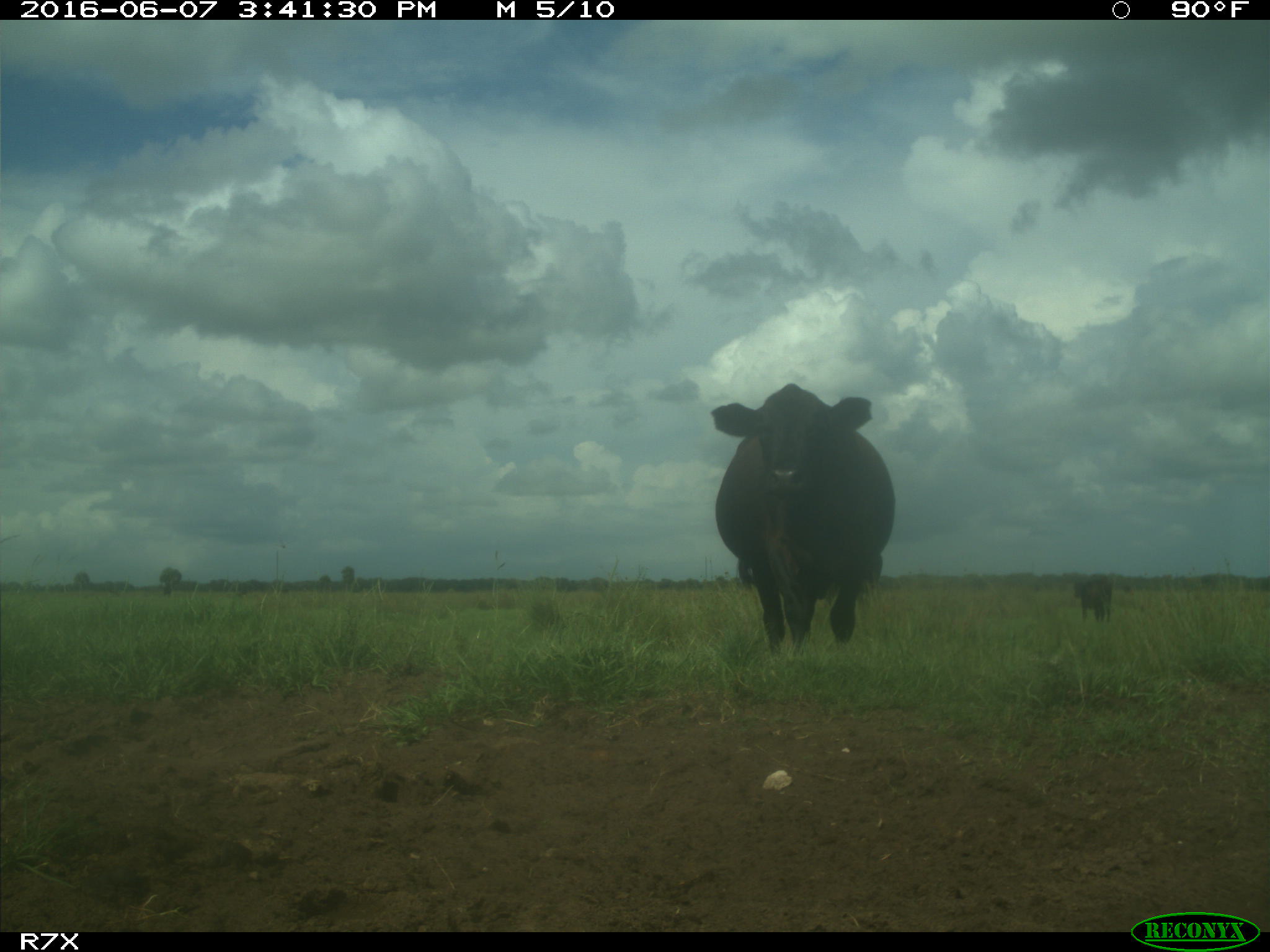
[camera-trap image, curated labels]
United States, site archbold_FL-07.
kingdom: Animalia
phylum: Chordata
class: Mammalia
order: Artiodactyla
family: Bovidae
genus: Bos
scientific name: Bos taurus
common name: domestic cow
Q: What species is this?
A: Bos taurus (domestic cow).